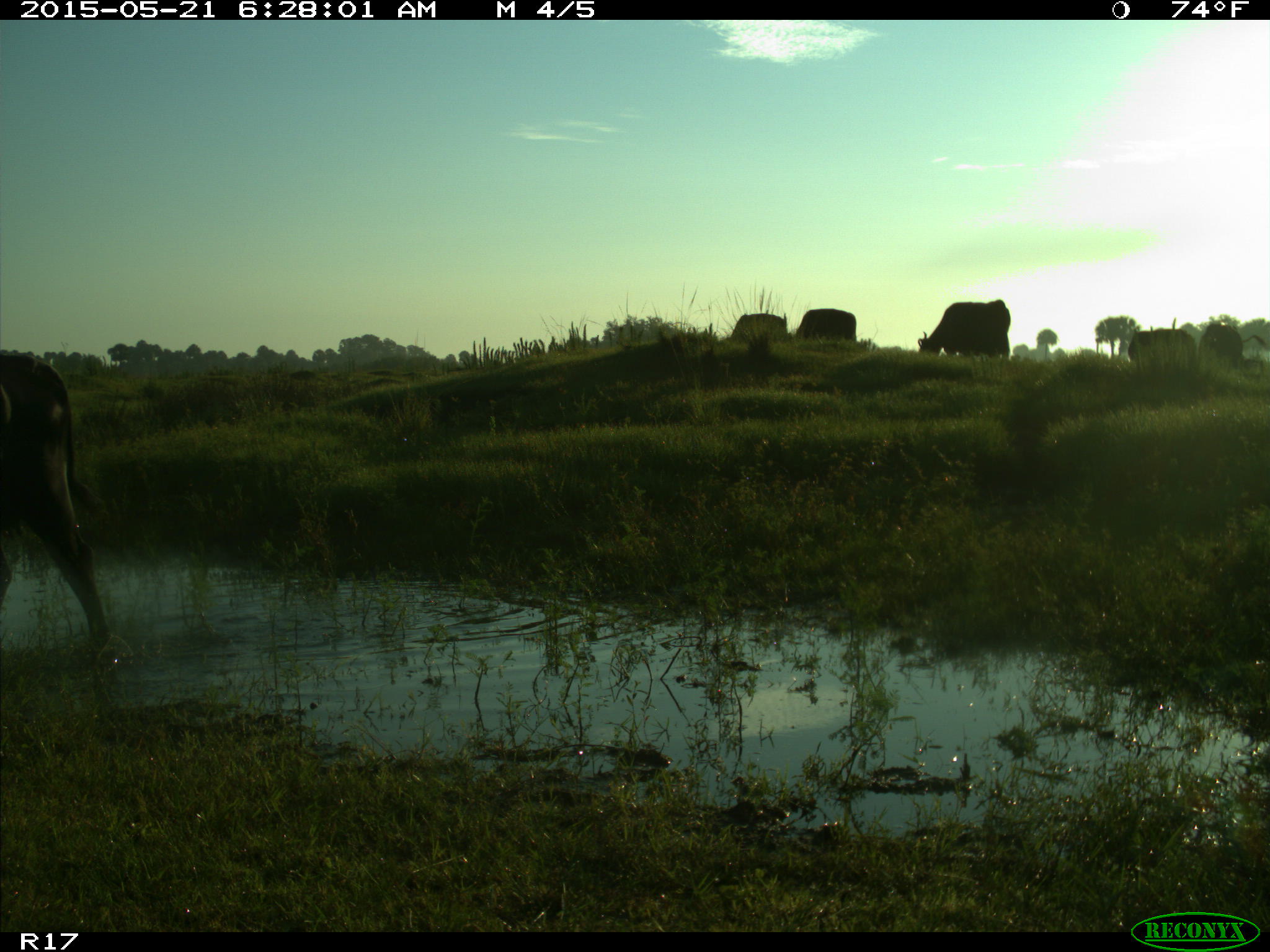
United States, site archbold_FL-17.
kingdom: Animalia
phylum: Chordata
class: Mammalia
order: Artiodactyla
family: Bovidae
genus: Bos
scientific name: Bos taurus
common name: domestic cow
Bos taurus (domestic cow).